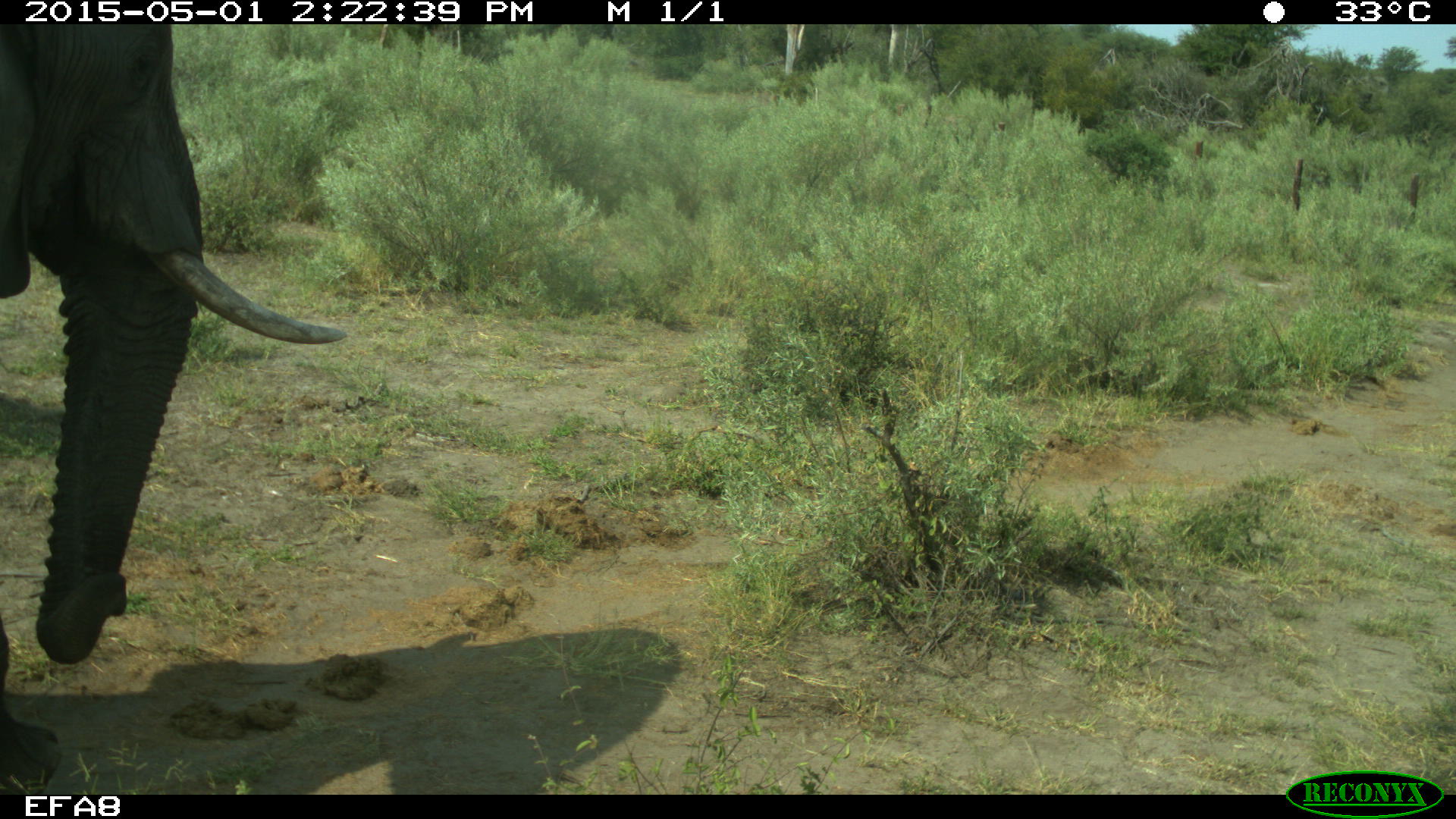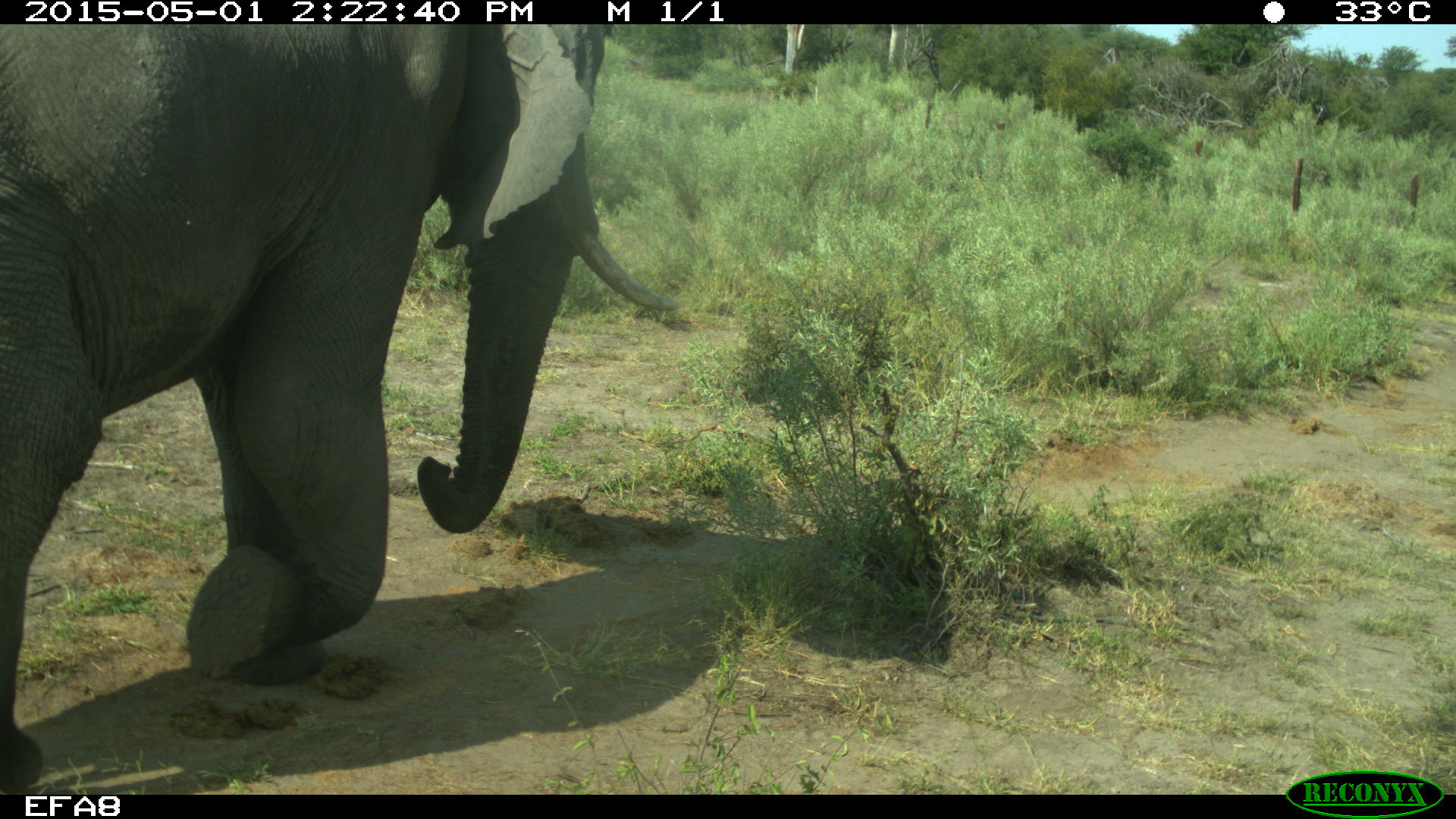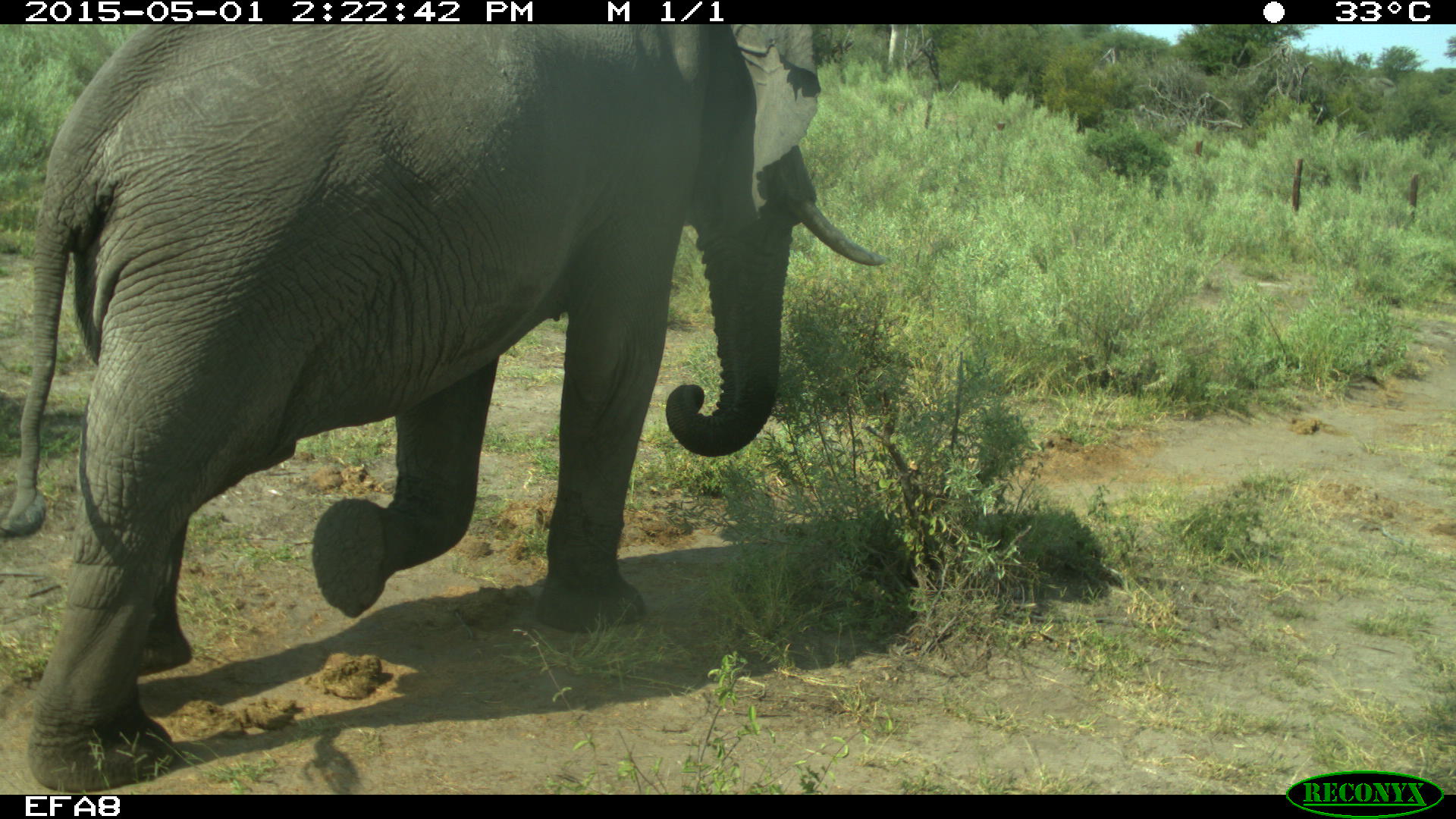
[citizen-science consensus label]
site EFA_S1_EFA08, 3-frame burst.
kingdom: Animalia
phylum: Chordata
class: Mammalia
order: Proboscidea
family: Elephantidae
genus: Loxodonta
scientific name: Loxodonta africana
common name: african bush elephant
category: elephant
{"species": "elephant (african bush elephant) (Loxodonta africana)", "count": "1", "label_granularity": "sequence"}